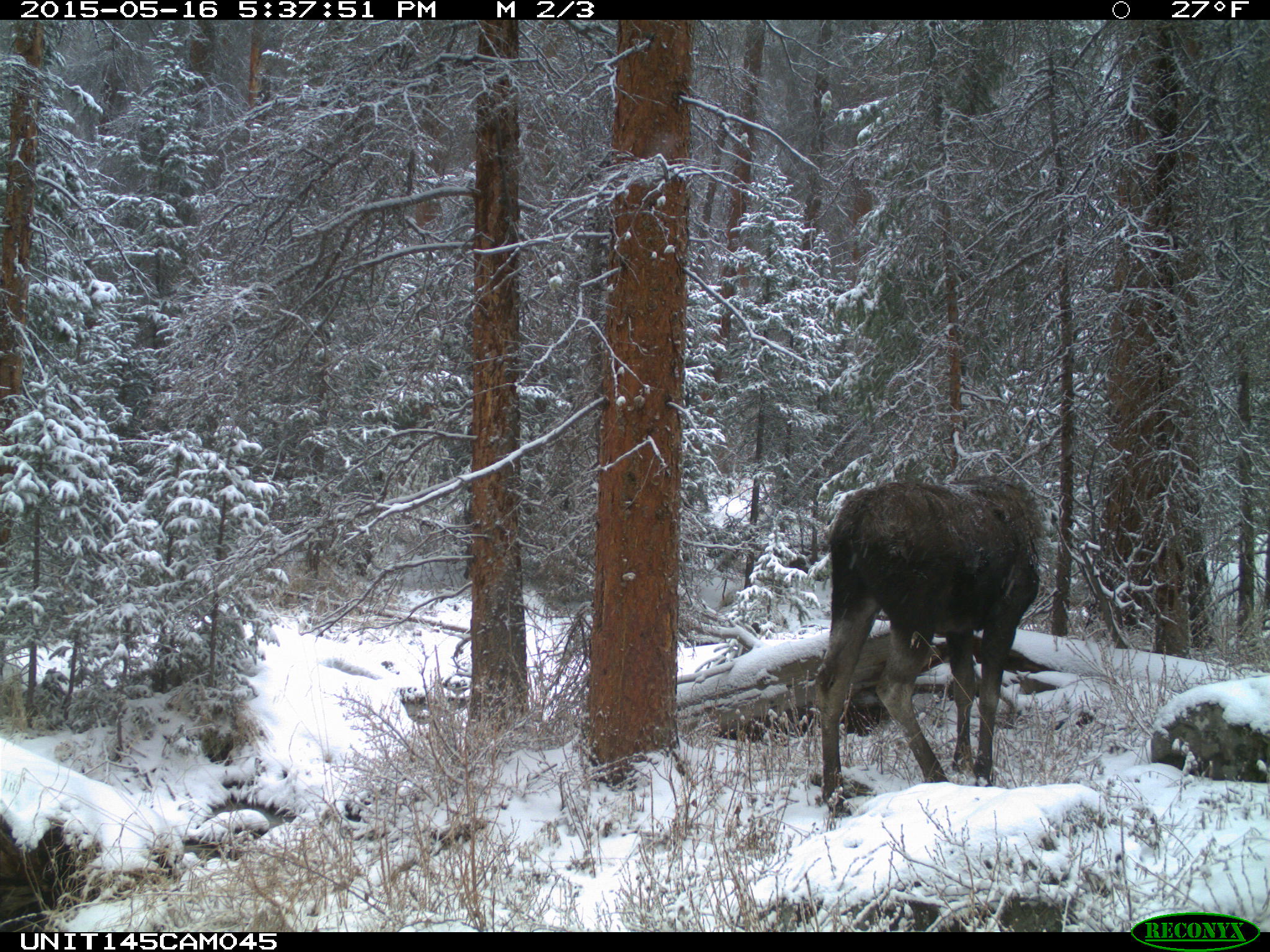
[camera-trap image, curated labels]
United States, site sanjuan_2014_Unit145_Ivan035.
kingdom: Animalia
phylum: Chordata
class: Mammalia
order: Artiodactyla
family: Cervidae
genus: Alces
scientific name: Alces alces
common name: moose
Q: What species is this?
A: Alces alces (moose).